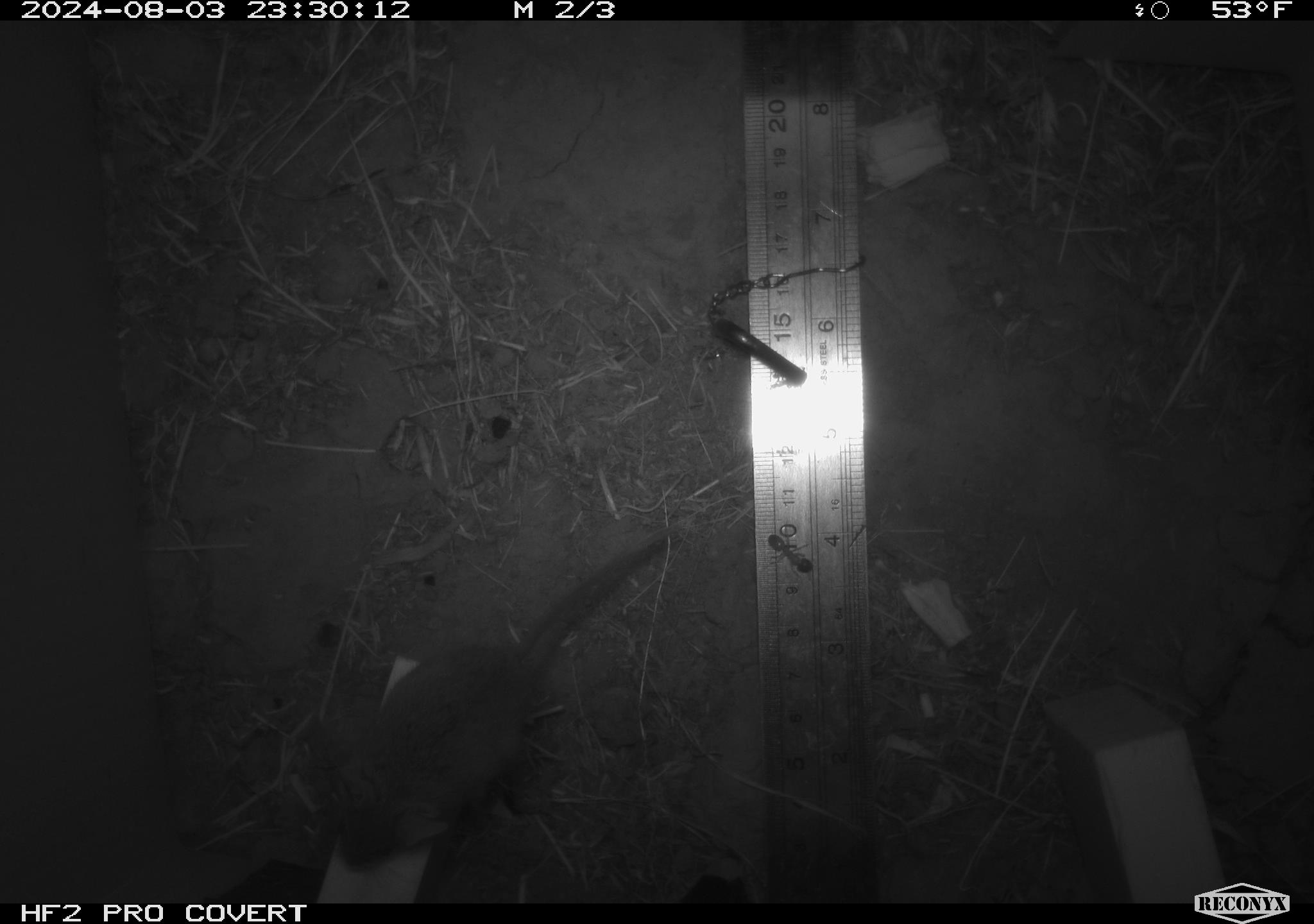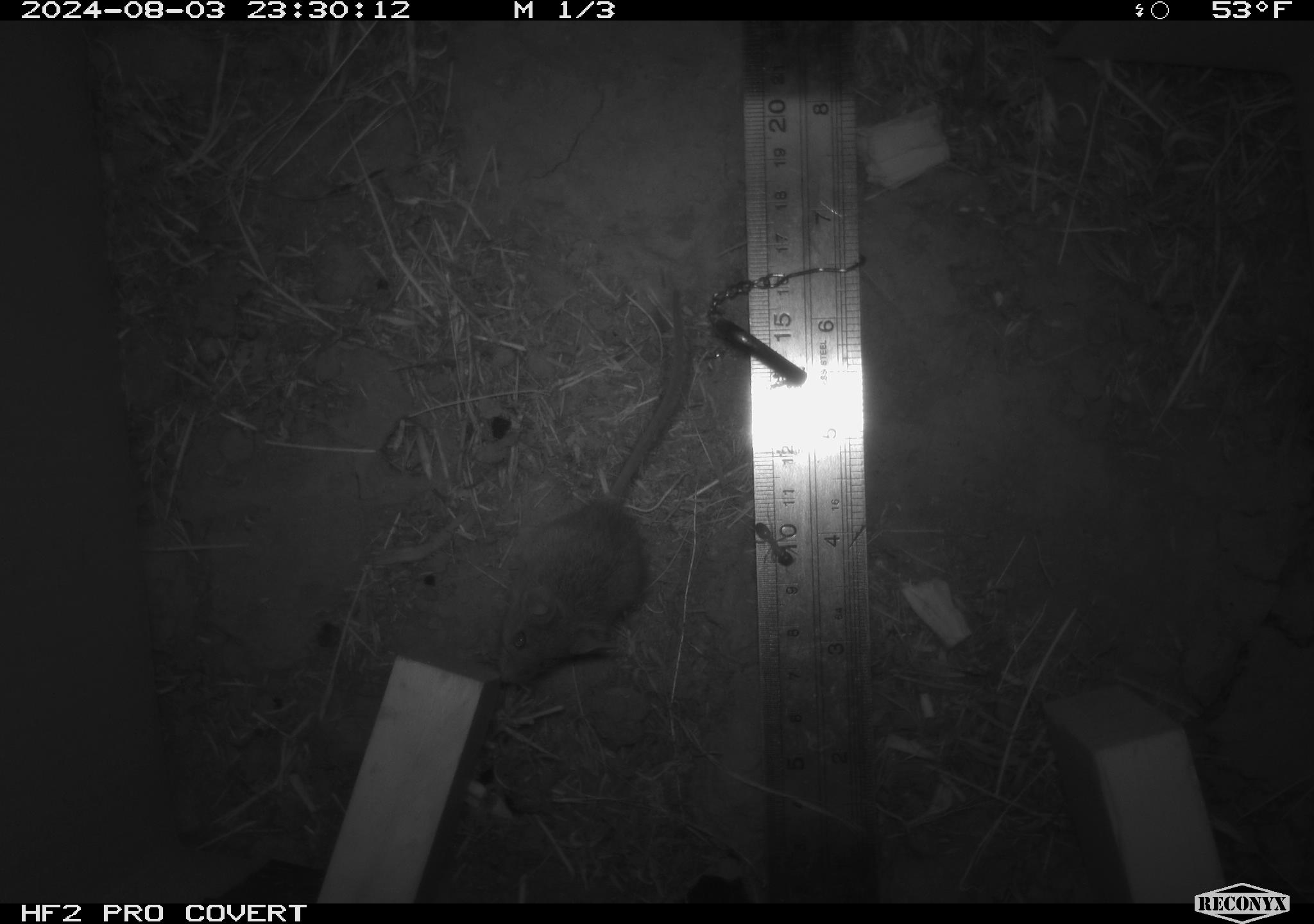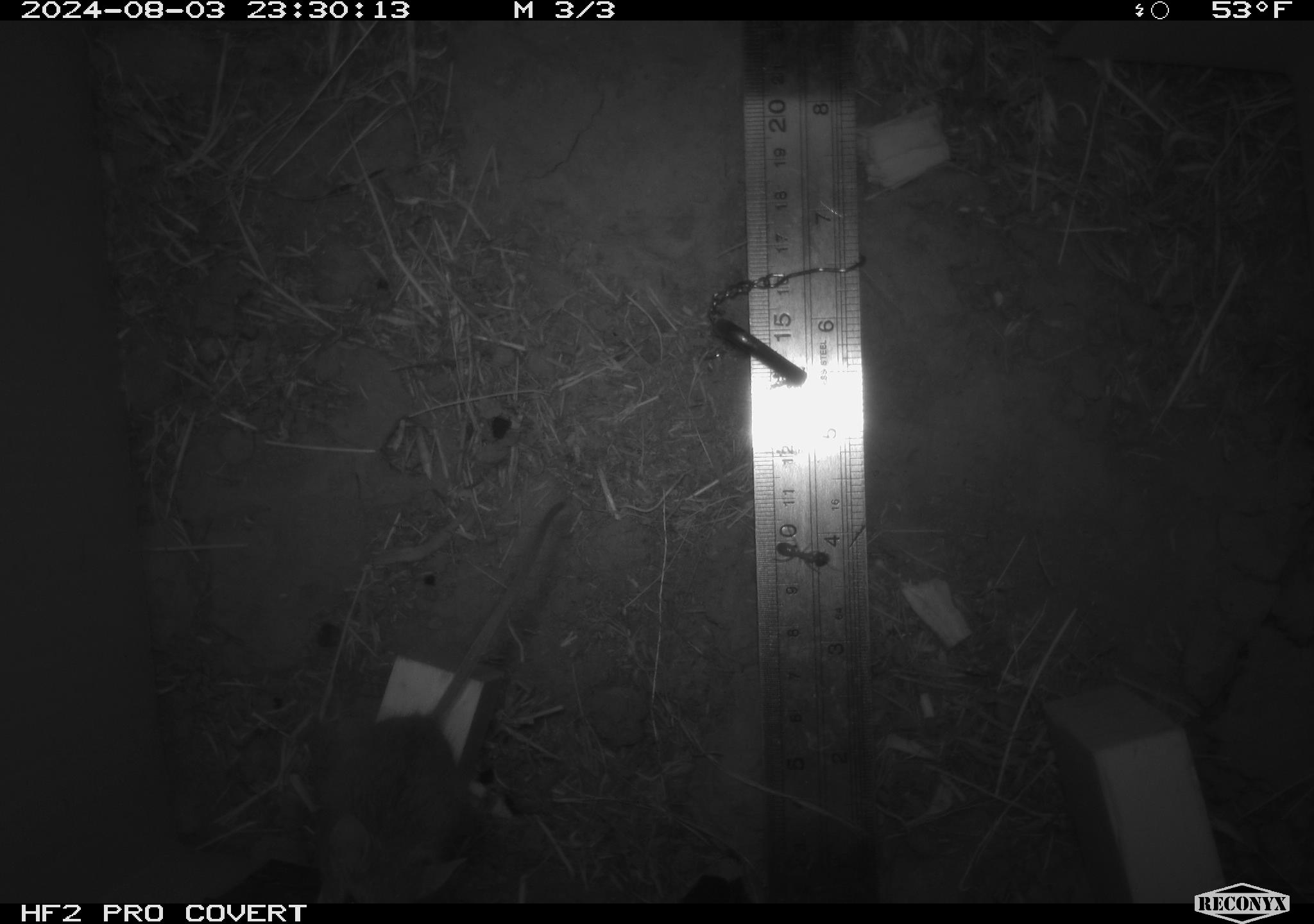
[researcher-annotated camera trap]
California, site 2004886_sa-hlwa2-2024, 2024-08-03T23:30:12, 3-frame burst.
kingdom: Animalia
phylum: Chordata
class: Mammalia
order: Rodentia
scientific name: Rodentia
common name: mouse species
Mouse species (Rodentia).